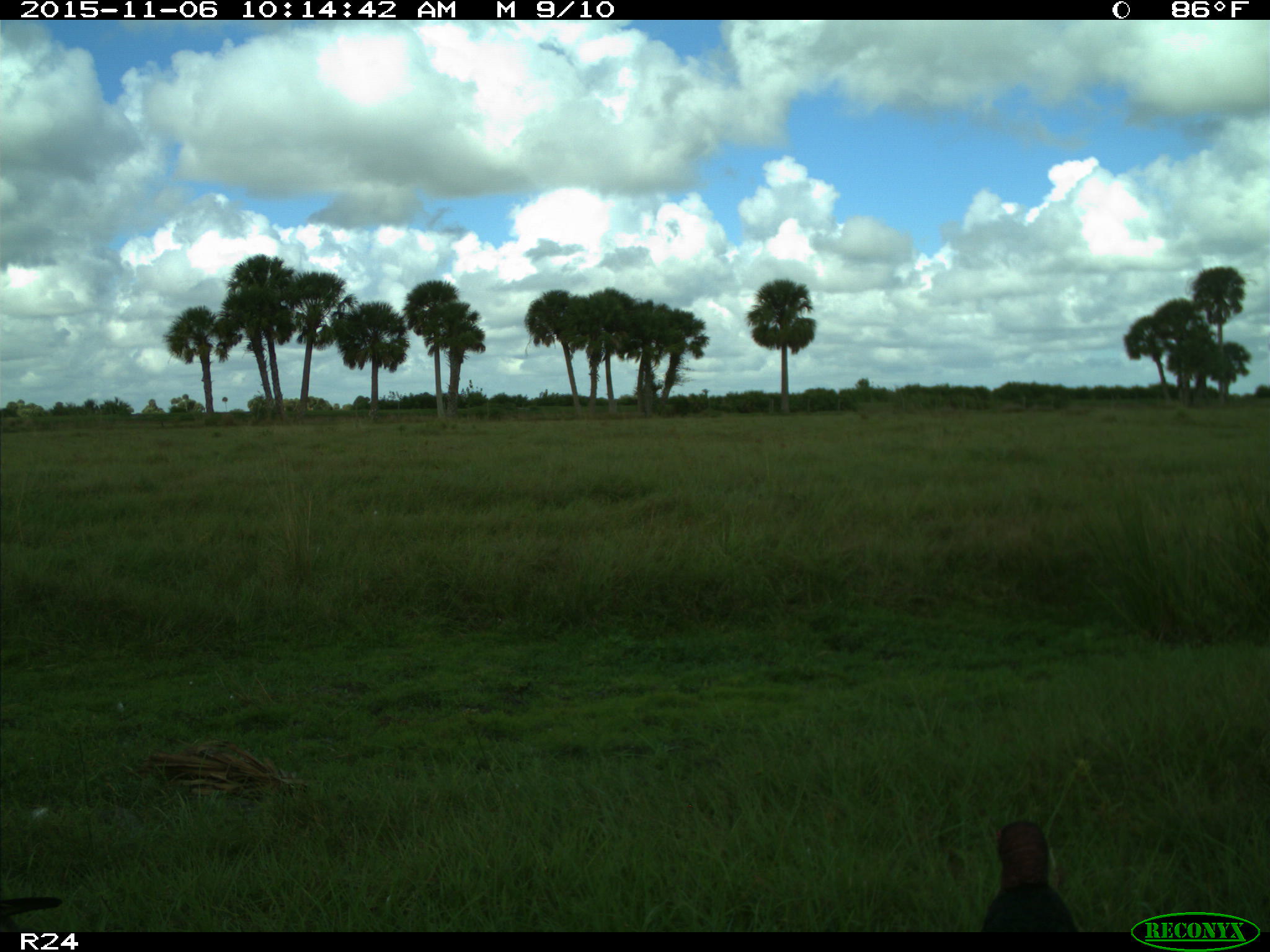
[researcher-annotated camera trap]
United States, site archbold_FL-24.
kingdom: Animalia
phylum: Chordata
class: Aves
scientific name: Aves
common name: birds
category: unidentified bird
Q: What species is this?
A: Unidentified bird (birds) (Aves).